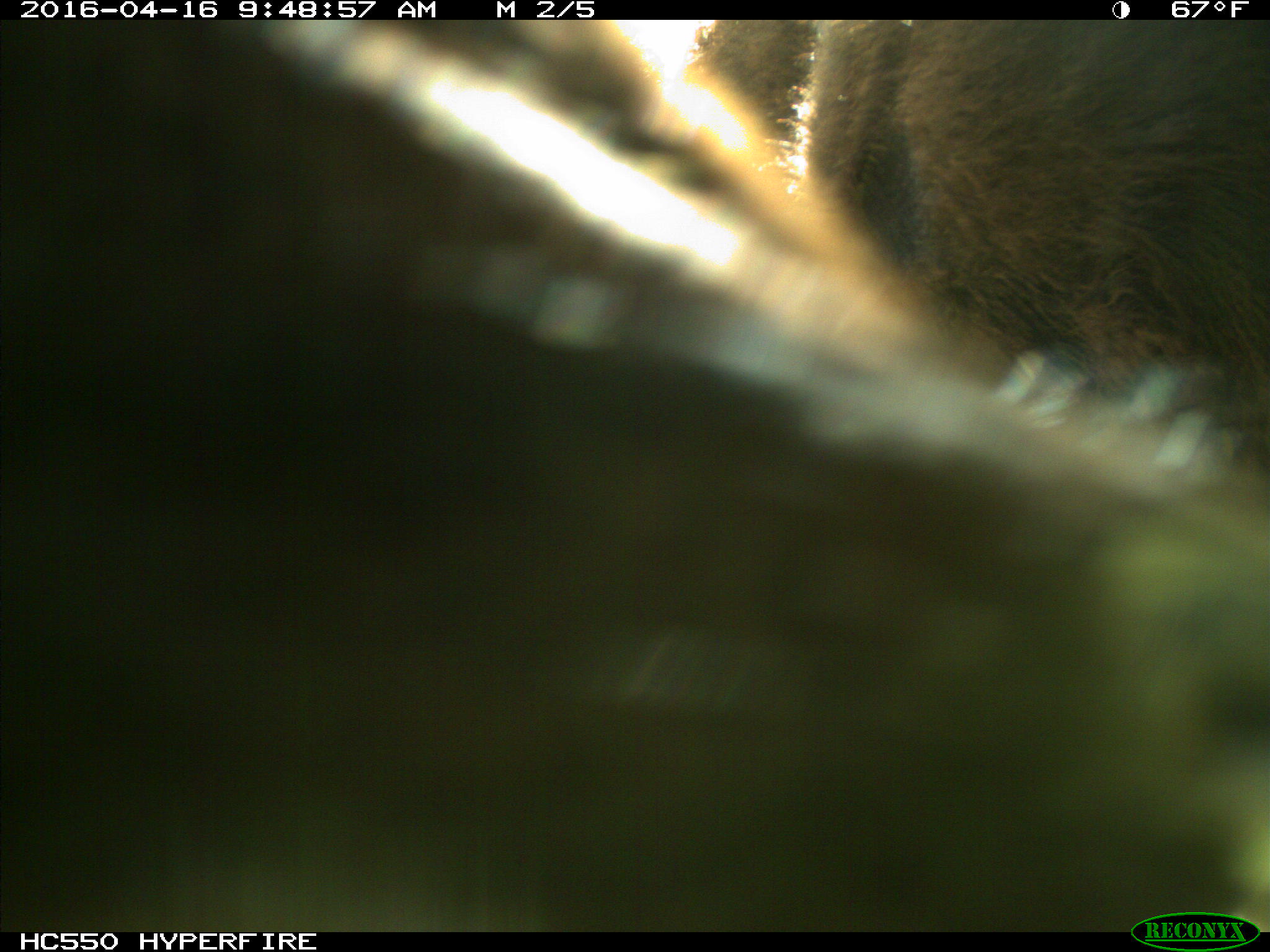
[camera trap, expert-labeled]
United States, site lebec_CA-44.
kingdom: Animalia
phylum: Chordata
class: Mammalia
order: Artiodactyla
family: Bovidae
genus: Bos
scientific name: Bos taurus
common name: domestic cow